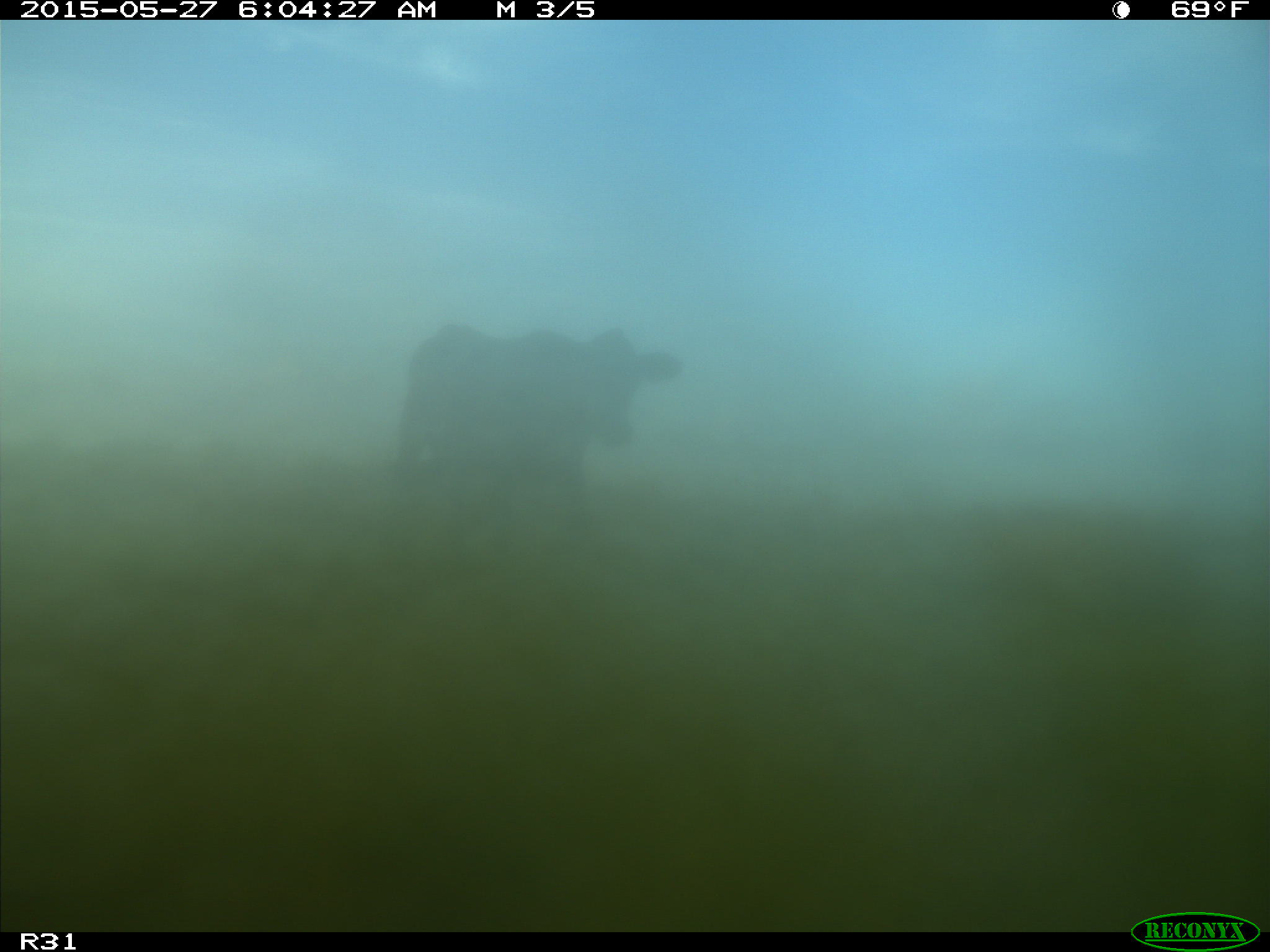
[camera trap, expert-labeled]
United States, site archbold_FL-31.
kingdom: Animalia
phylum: Chordata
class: Mammalia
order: Artiodactyla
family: Bovidae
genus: Bos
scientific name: Bos taurus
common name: domestic cow